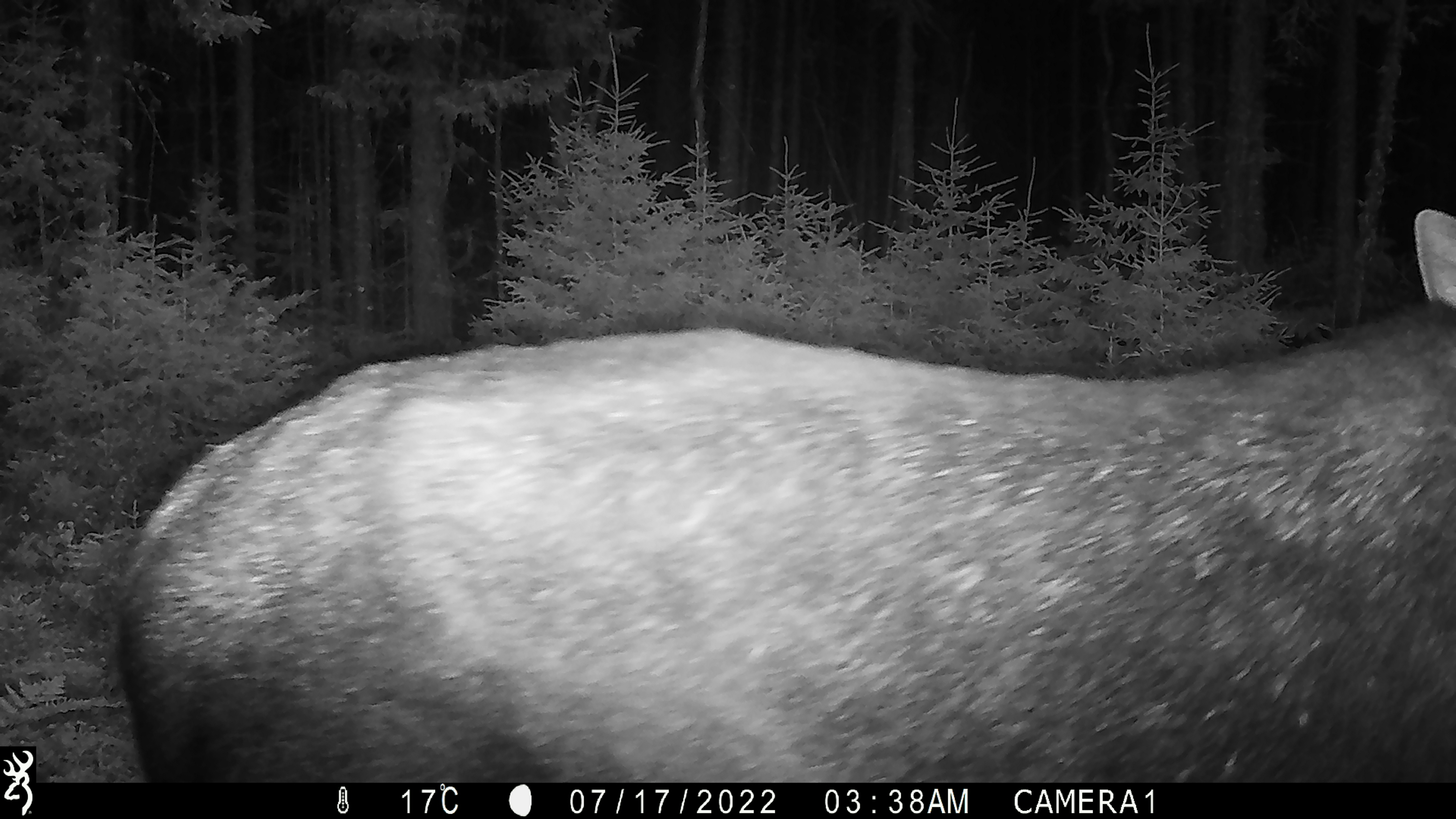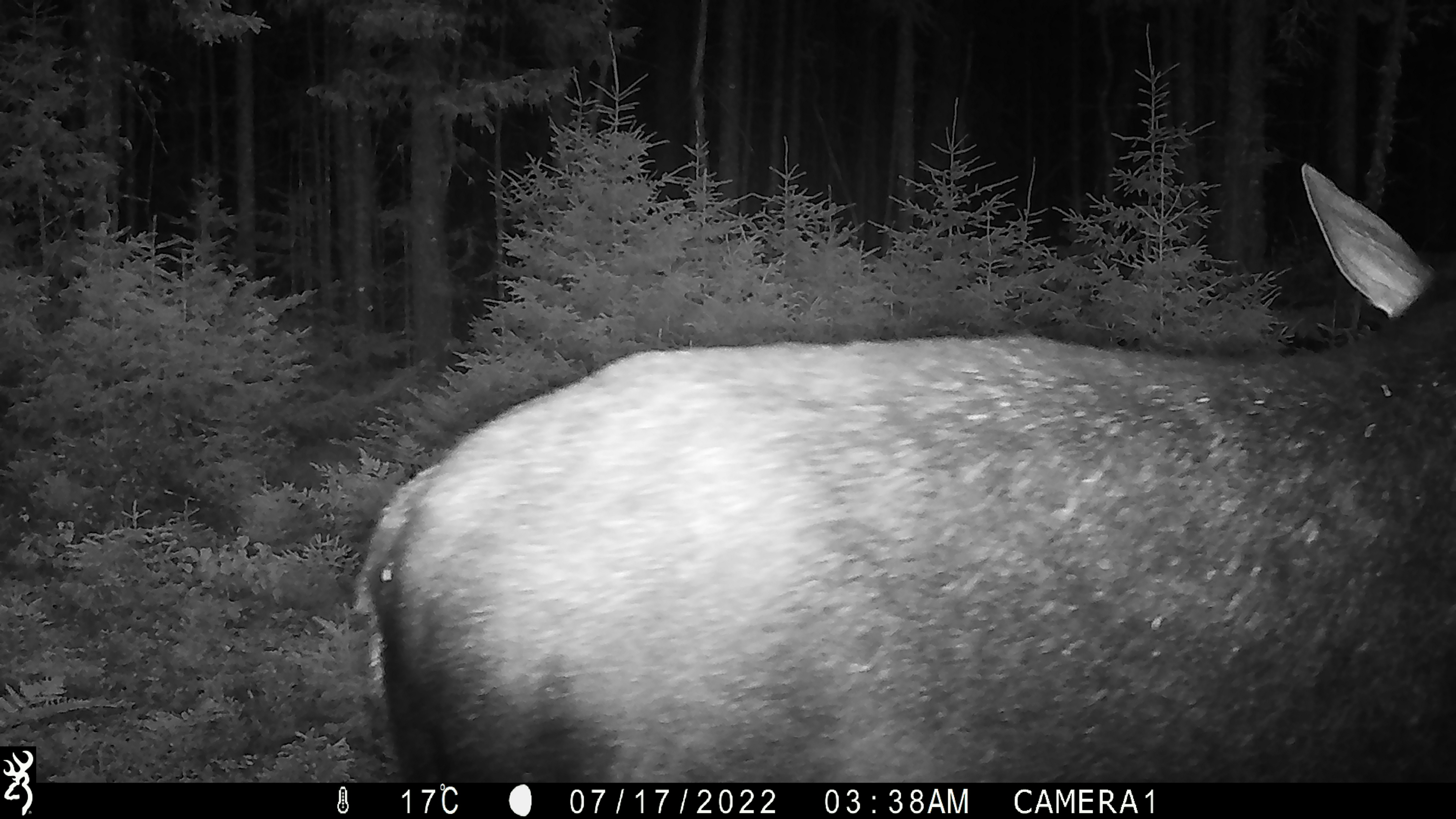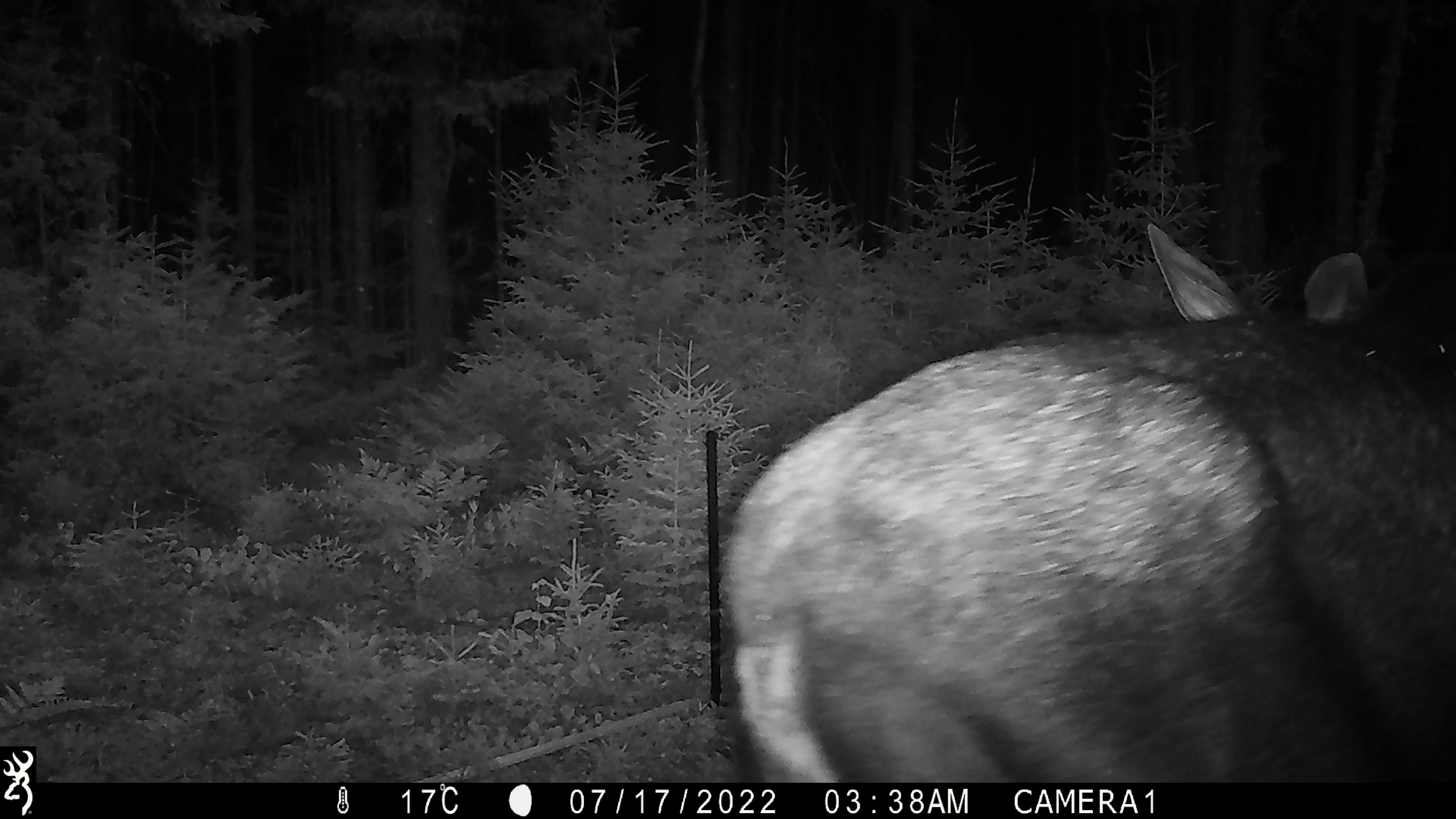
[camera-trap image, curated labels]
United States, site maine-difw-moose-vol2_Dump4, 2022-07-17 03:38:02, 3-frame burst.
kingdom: Animalia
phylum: Chordata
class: Mammalia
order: Artiodactyla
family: Cervidae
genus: Alces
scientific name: Alces alces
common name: moose